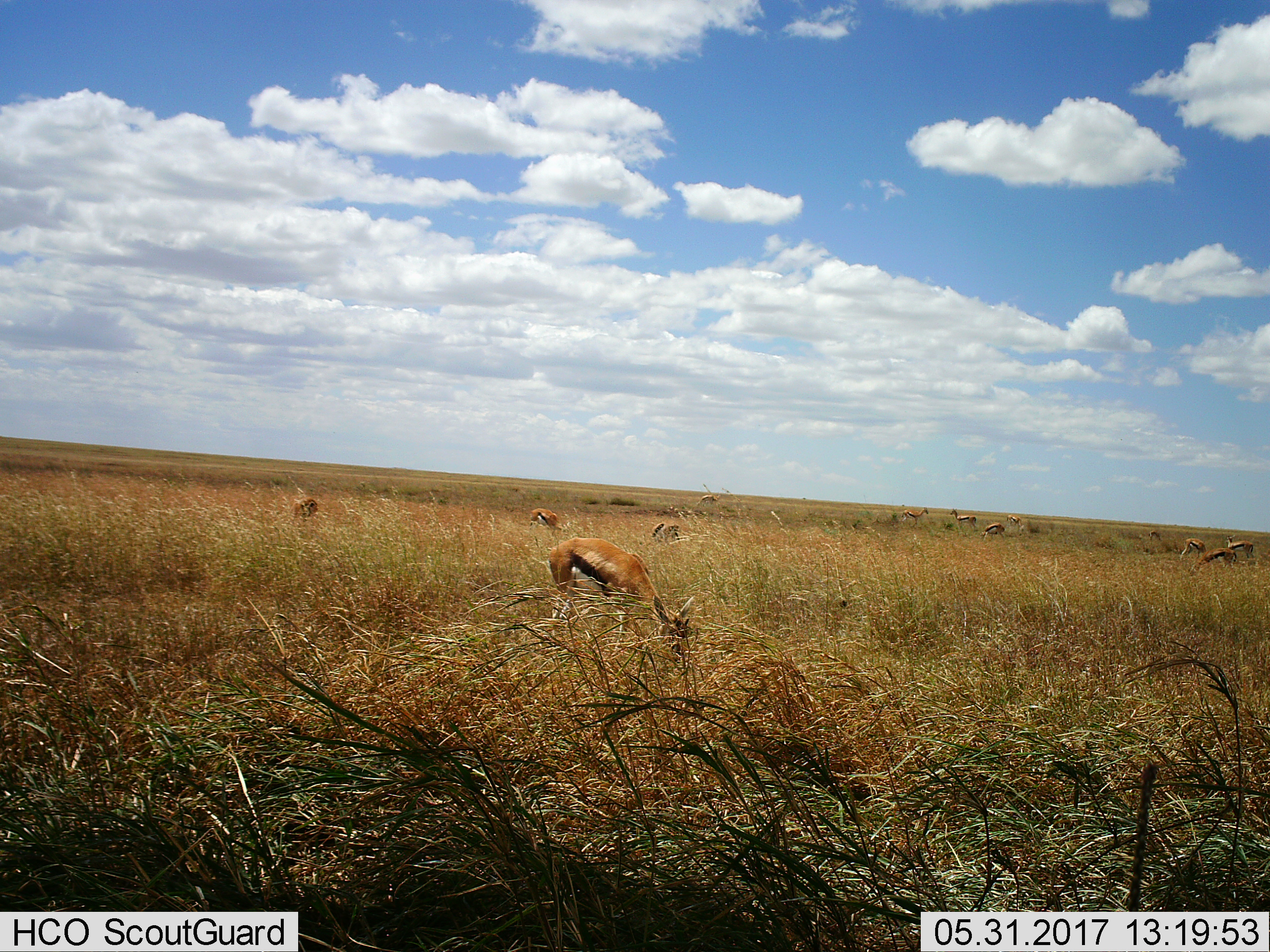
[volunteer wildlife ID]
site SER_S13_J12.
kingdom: Animalia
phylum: Chordata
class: Mammalia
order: Artiodactyla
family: Bovidae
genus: Eudorcas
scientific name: Eudorcas thomsonii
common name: thomson's gazelle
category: gazellethomsons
Gazellethomsons (thomson's gazelle) (Eudorcas thomsonii), count 11-50. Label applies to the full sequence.